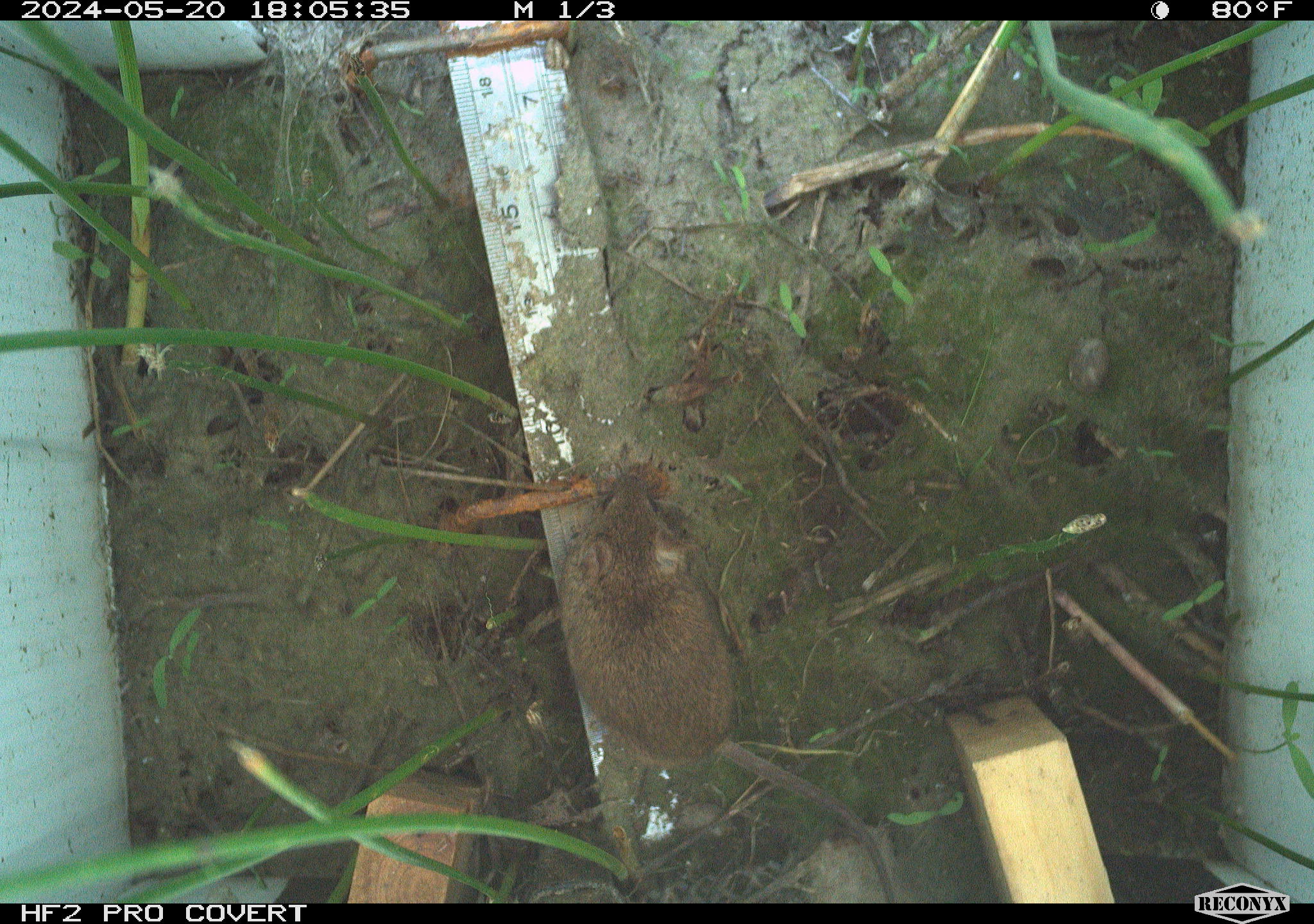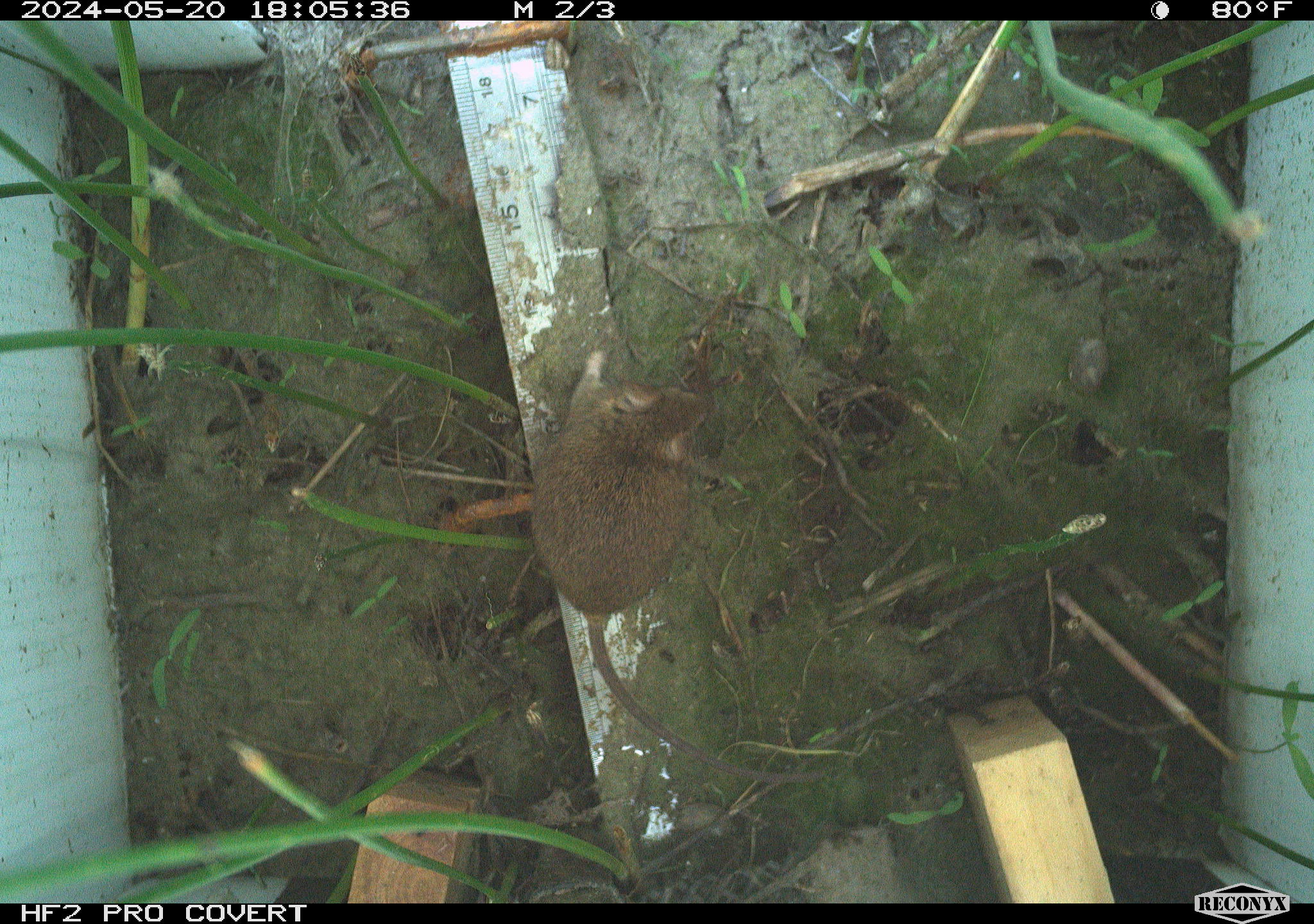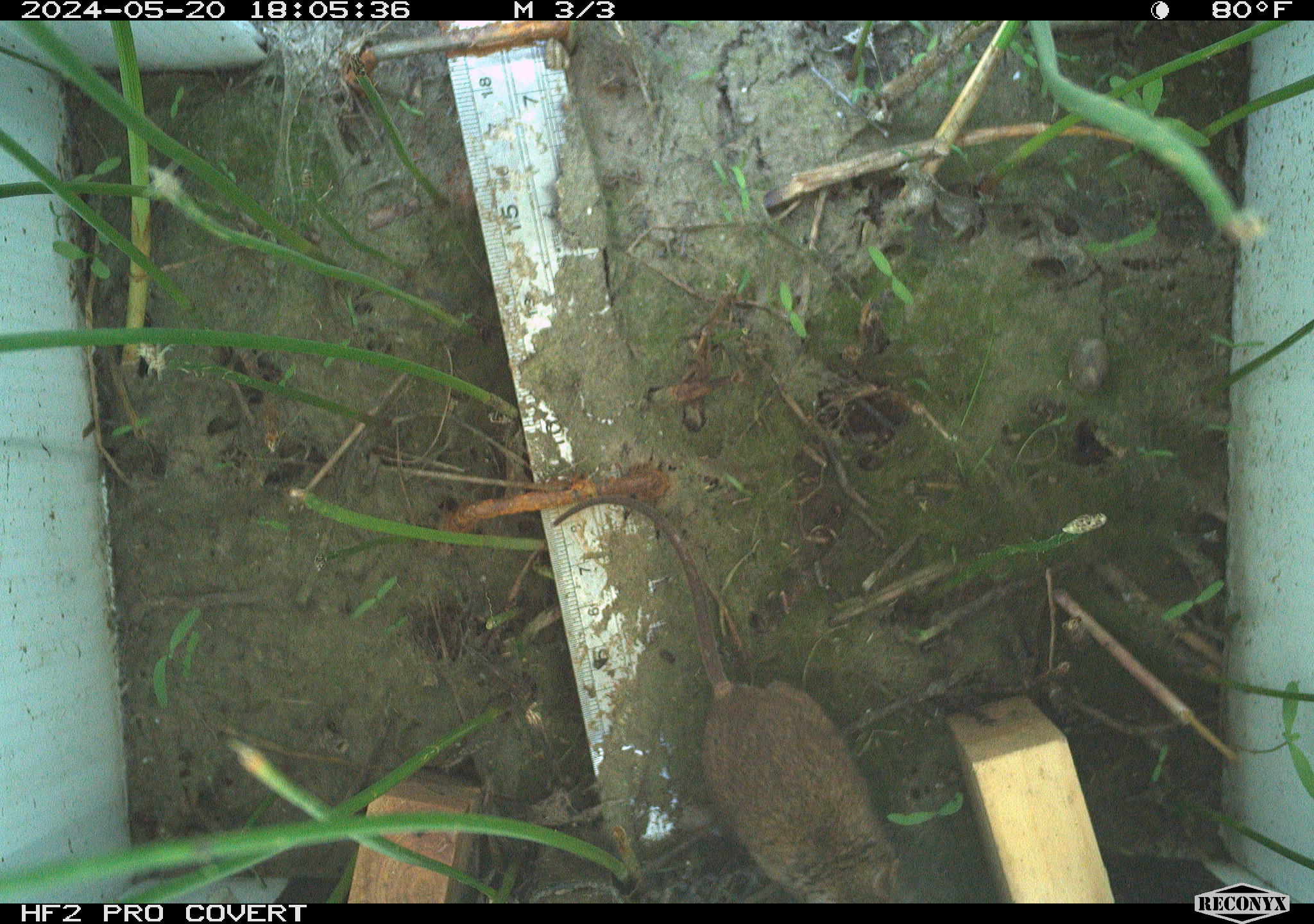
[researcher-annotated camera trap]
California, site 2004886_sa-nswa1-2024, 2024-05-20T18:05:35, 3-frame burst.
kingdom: Animalia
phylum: Chordata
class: Mammalia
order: Rodentia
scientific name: Rodentia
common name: mouse species